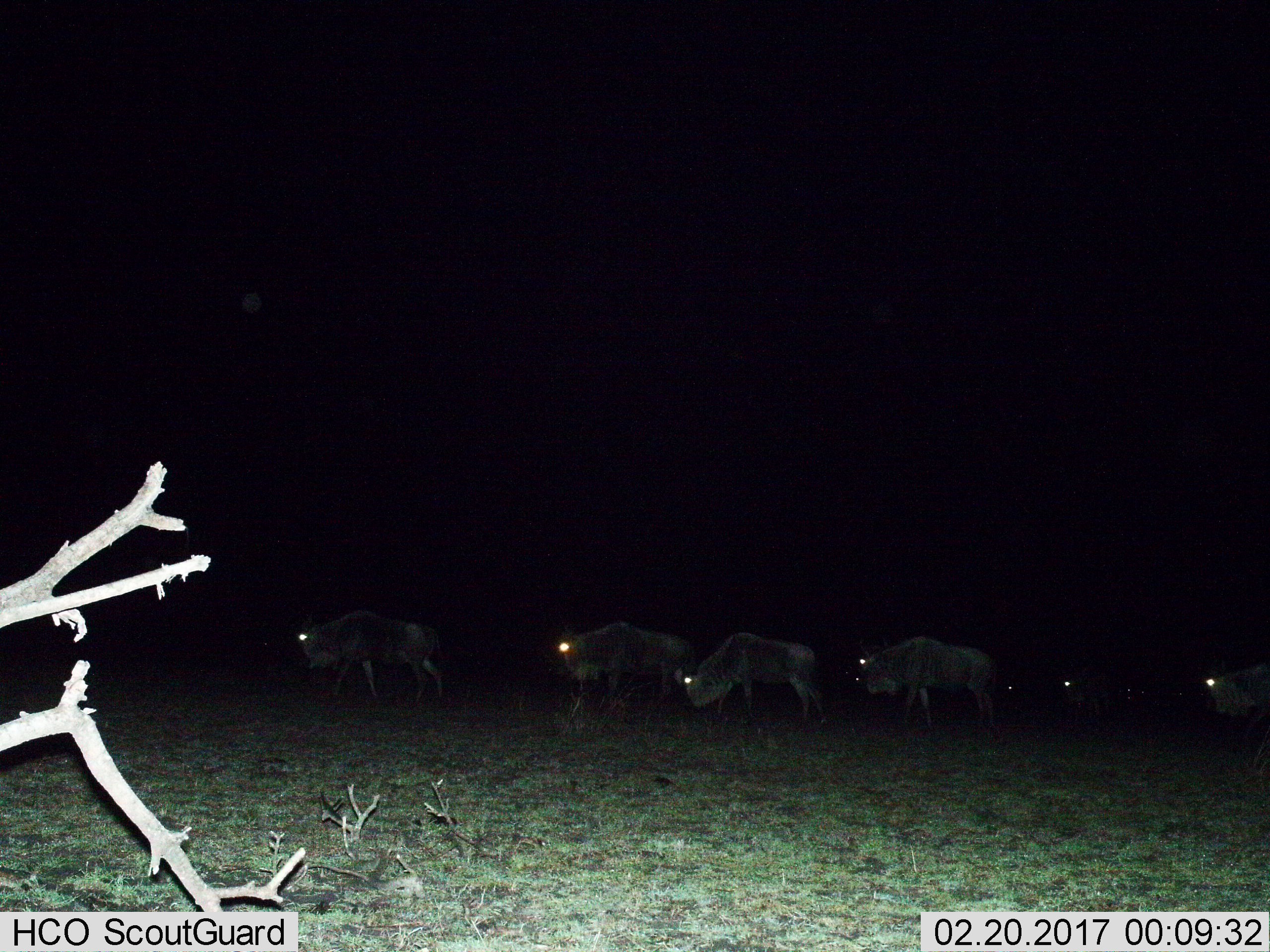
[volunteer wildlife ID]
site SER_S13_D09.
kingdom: Animalia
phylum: Chordata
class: Mammalia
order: Artiodactyla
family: Bovidae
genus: Connochaetes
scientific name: Connochaetes taurinus taurinus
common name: blue wildebeest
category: wildebeestblue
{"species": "wildebeestblue (blue wildebeest) (Connochaetes taurinus taurinus)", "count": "9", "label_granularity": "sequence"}